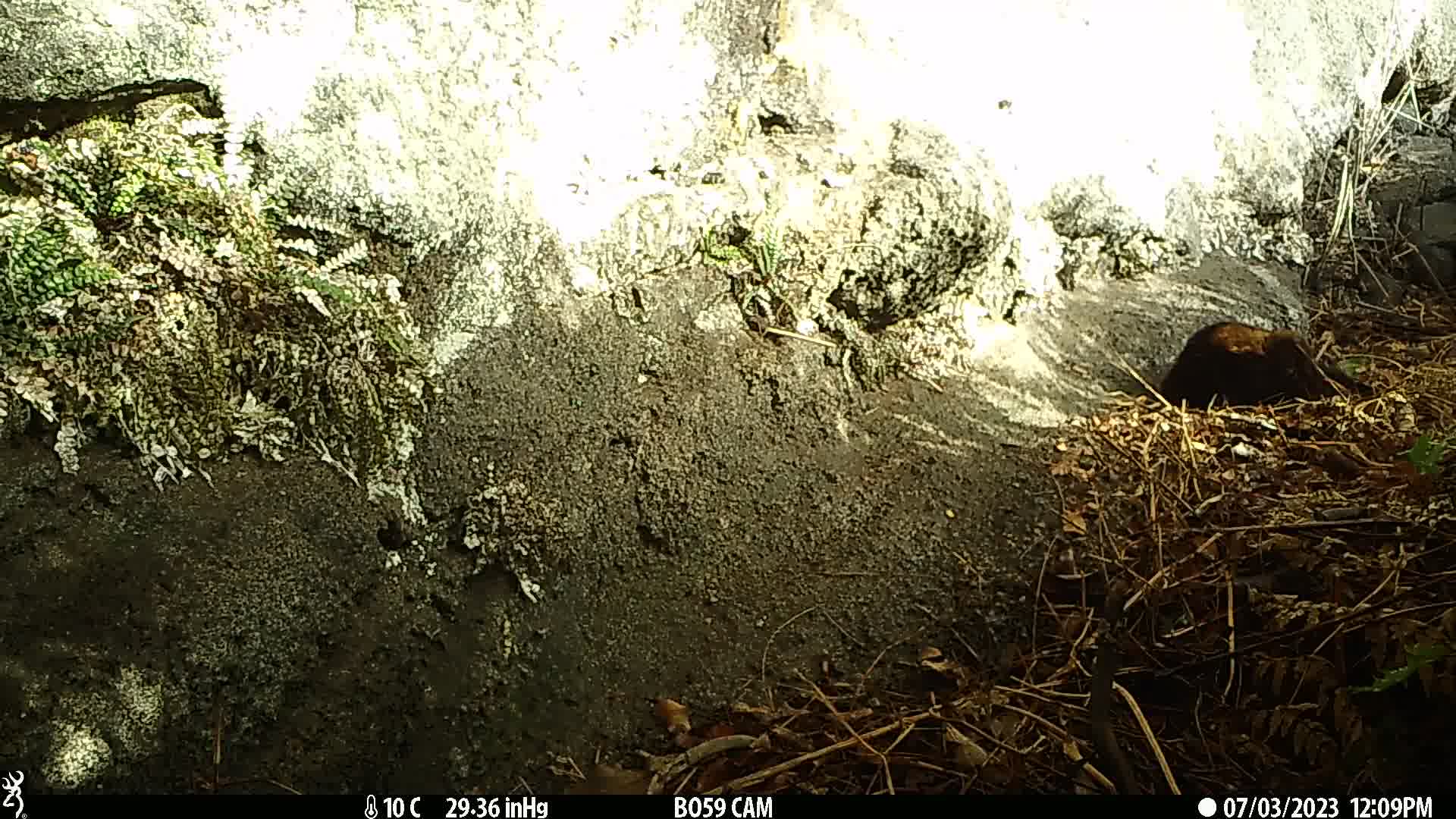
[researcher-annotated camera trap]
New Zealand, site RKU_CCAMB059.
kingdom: Animalia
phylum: Chordata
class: Mammalia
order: Carnivora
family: Felidae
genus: Felis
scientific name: Felis catus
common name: domestic cat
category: cat